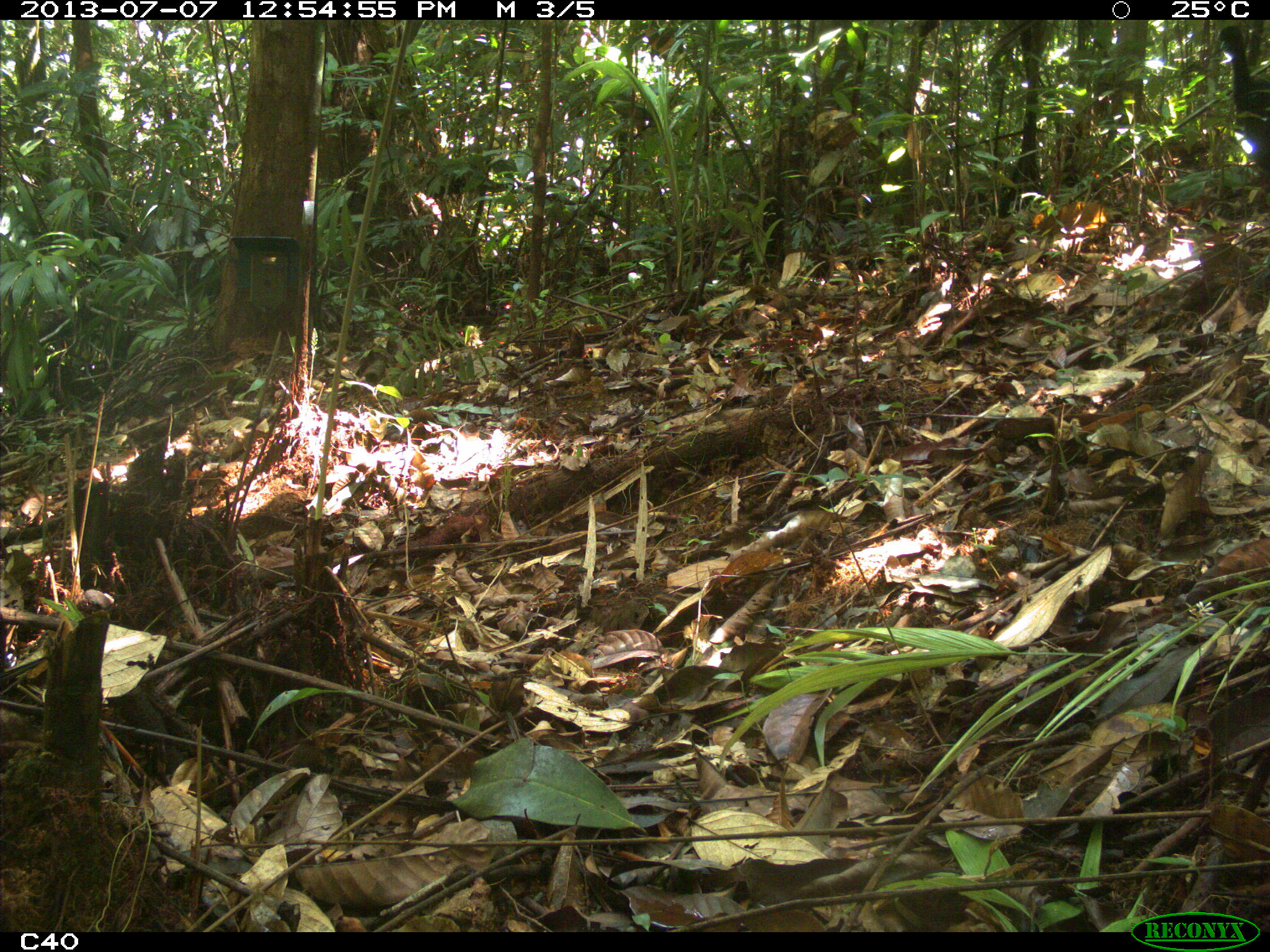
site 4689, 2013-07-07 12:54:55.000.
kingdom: Animalia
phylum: Chordata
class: Aves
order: Gruiformes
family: Psophiidae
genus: Psophia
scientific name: Psophia crepitans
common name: gray-winged trumpeter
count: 2